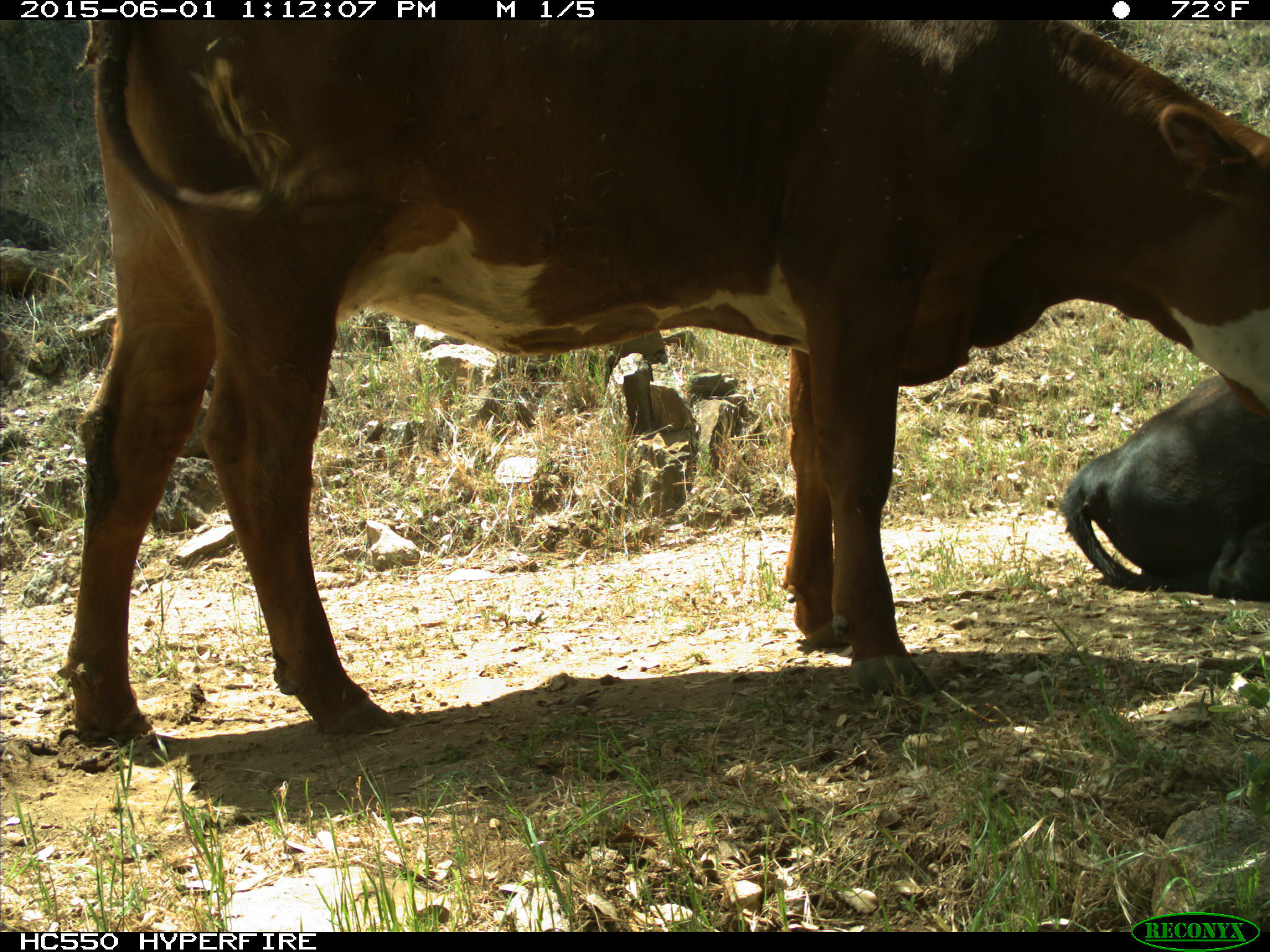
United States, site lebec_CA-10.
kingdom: Animalia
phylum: Chordata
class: Mammalia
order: Artiodactyla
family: Bovidae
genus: Bos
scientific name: Bos taurus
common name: domestic cow